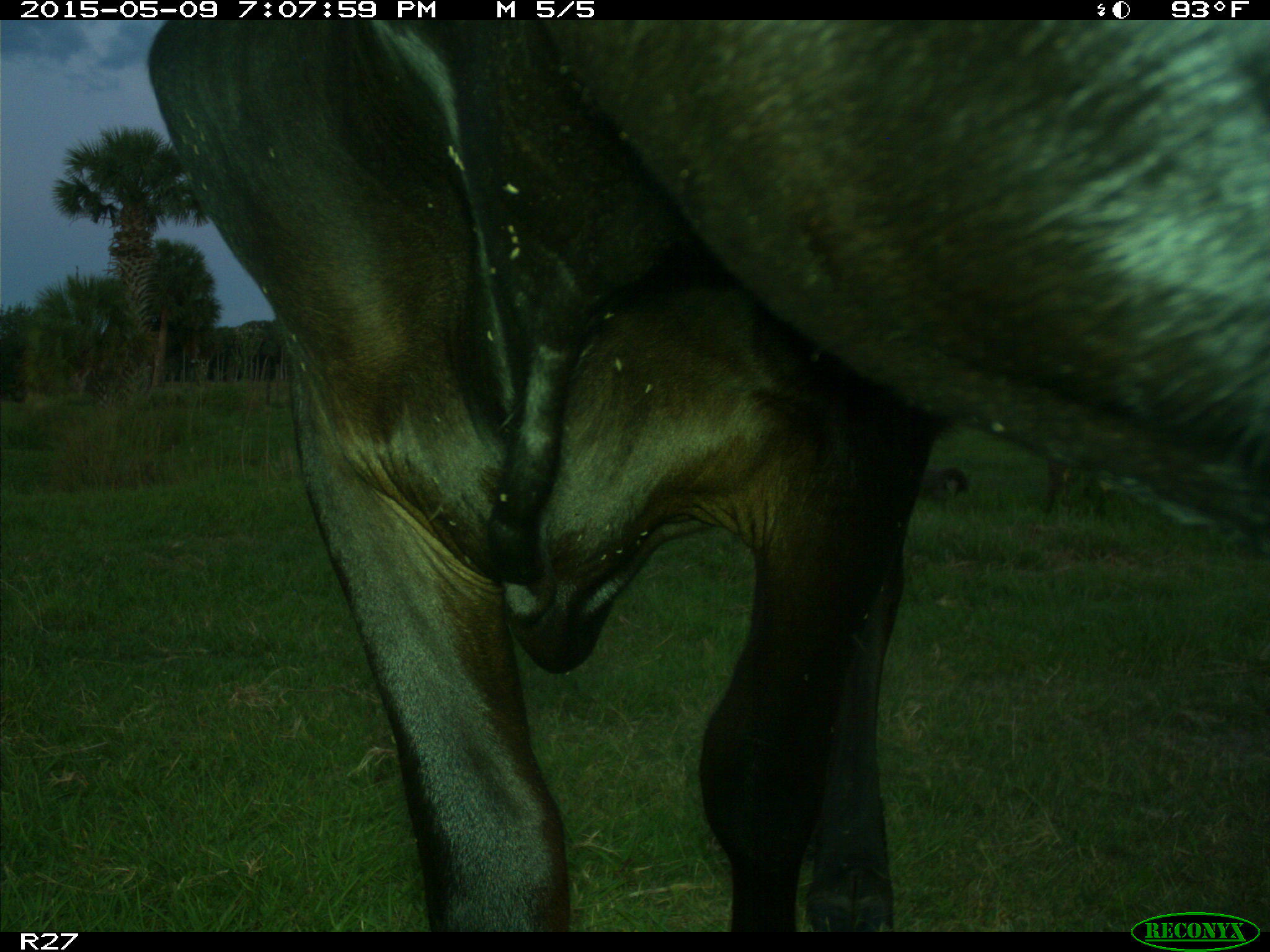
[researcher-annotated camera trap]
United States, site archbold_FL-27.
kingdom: Animalia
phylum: Chordata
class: Mammalia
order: Artiodactyla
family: Bovidae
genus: Bos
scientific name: Bos taurus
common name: domestic cow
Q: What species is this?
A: Bos taurus (domestic cow).